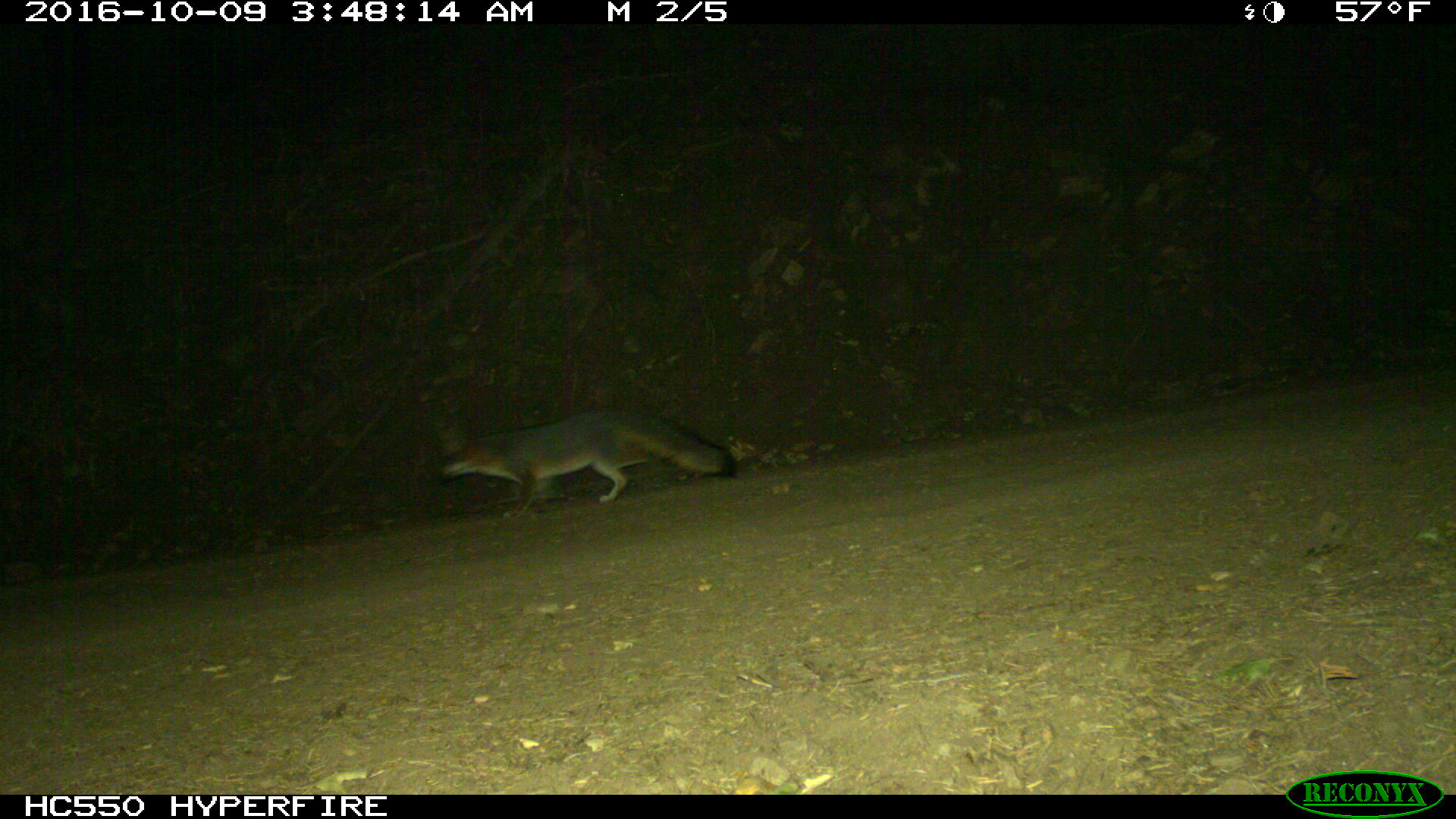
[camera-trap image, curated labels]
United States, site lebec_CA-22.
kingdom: Animalia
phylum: Chordata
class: Mammalia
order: Carnivora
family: Canidae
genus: Urocyon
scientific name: Urocyon cinereoargenteus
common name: gray fox